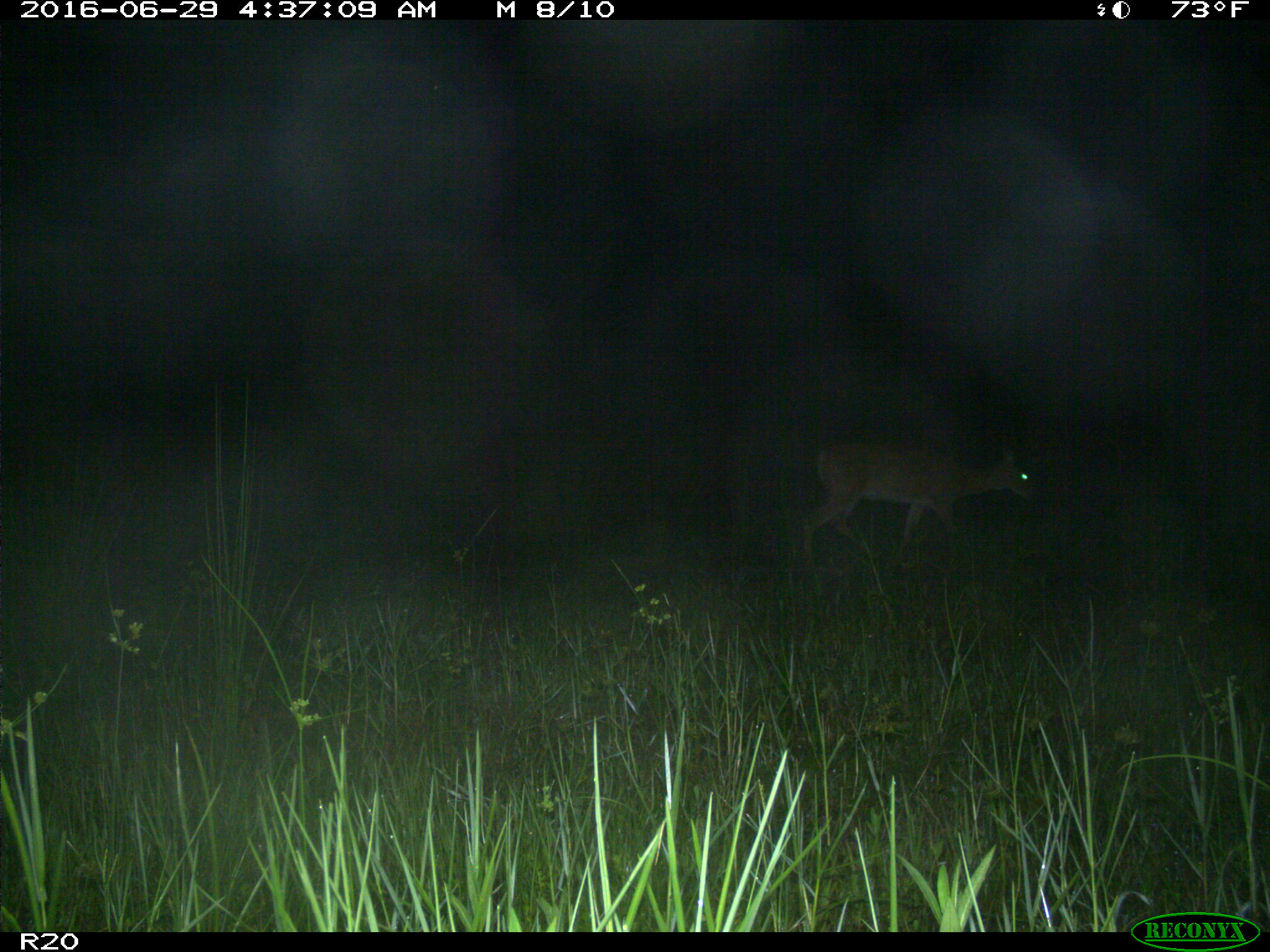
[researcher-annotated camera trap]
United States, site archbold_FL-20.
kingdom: Animalia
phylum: Chordata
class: Mammalia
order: Artiodactyla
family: Cervidae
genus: Odocoileus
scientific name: Odocoileus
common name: deer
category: unidentified deer